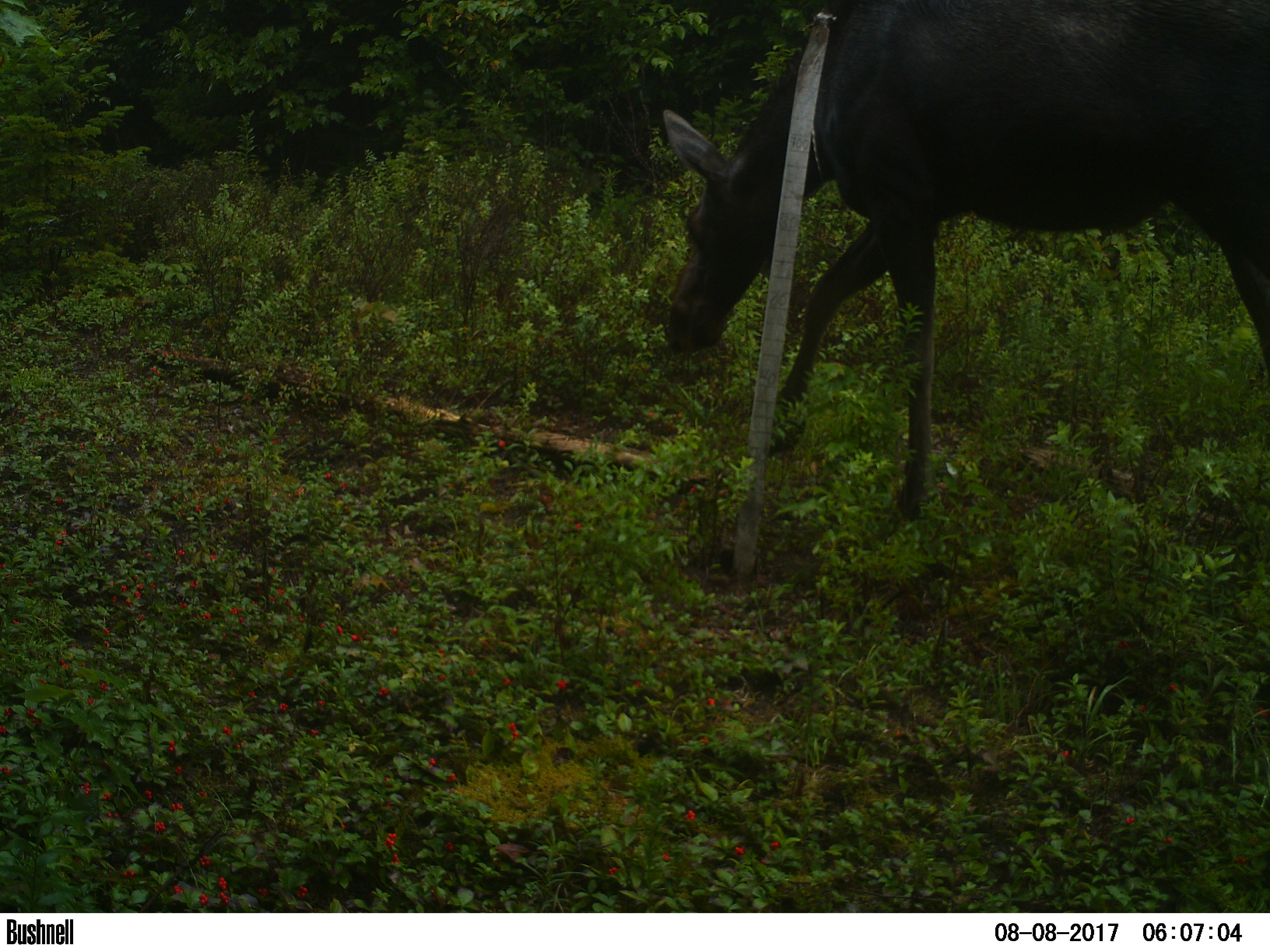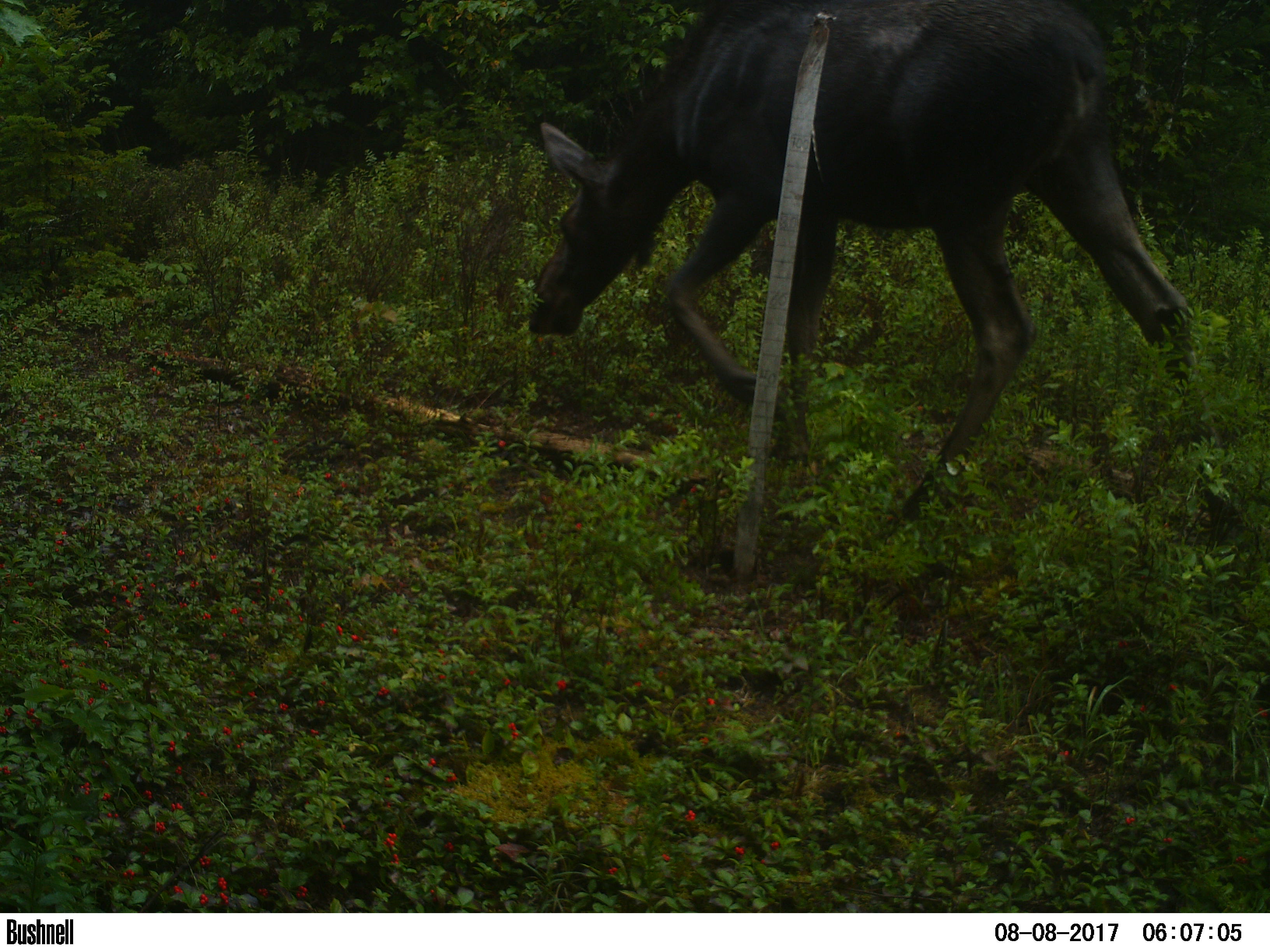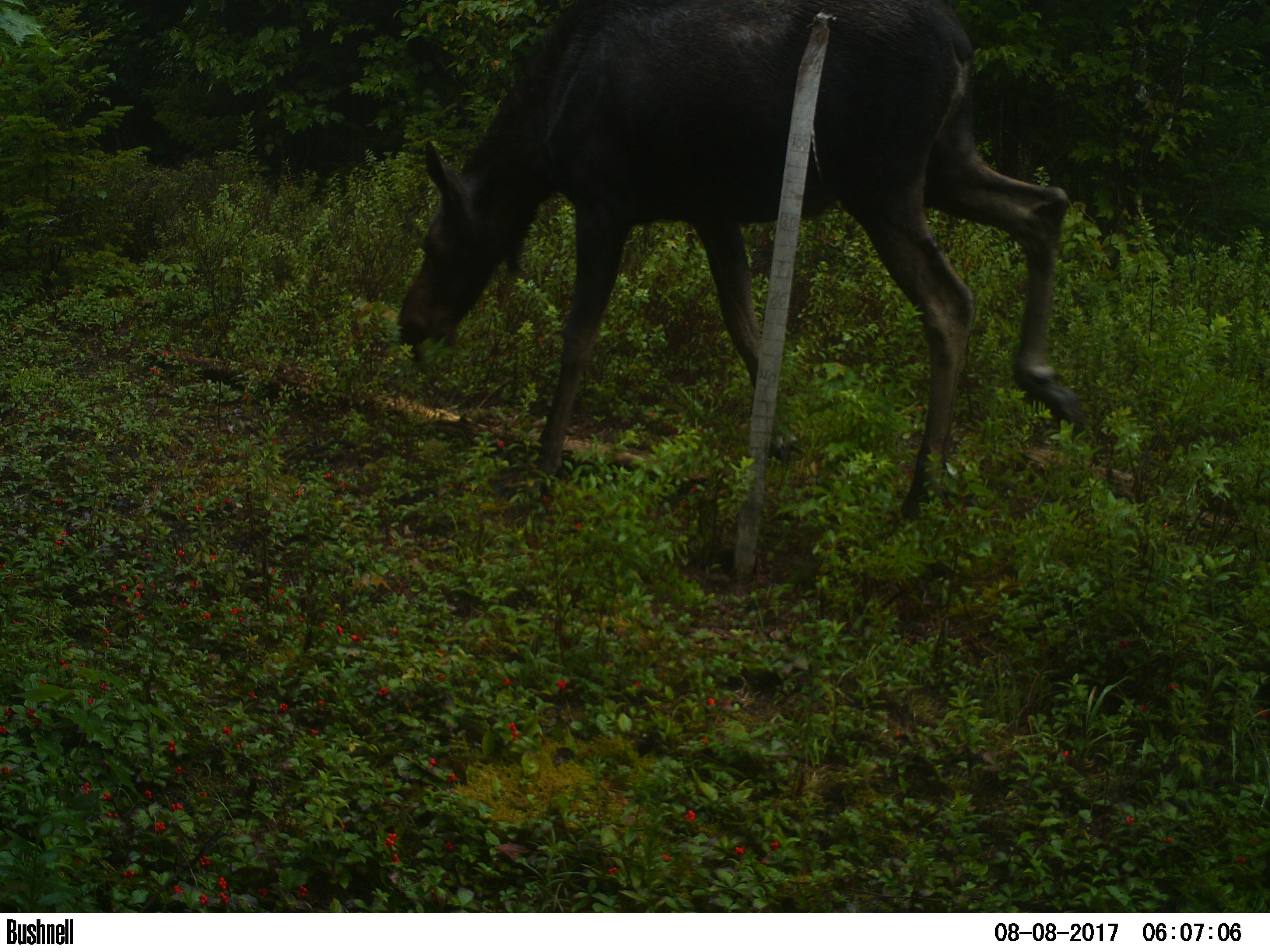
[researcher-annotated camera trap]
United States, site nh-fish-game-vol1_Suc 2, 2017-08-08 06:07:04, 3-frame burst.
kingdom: Animalia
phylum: Chordata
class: Mammalia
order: Artiodactyla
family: Cervidae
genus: Alces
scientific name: Alces alces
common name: moose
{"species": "moose (Alces alces)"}